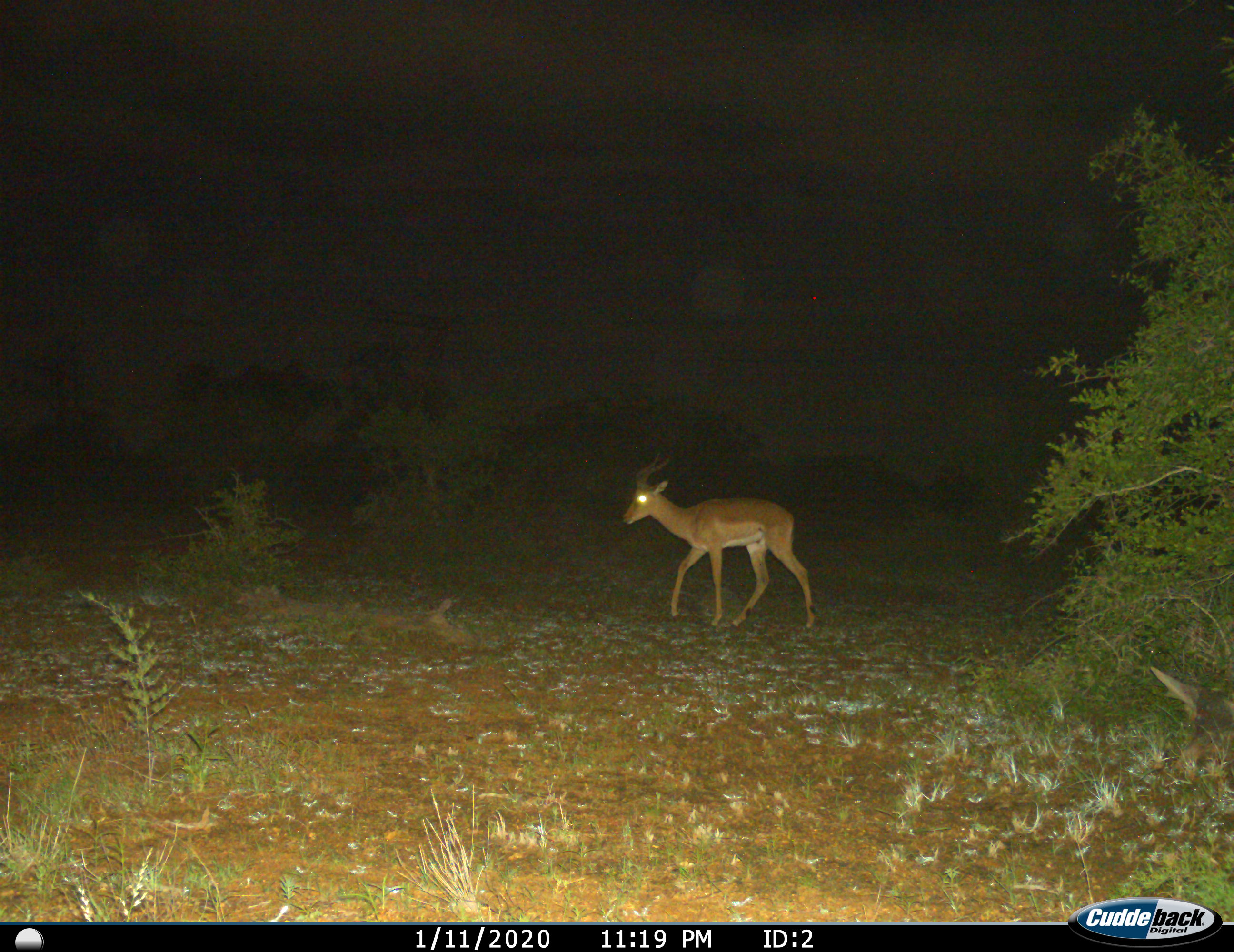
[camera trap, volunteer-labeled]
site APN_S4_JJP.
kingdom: Animalia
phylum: Chordata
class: Mammalia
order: Artiodactyla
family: Bovidae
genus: Aepyceros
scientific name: Aepyceros melampus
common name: impala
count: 1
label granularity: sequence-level